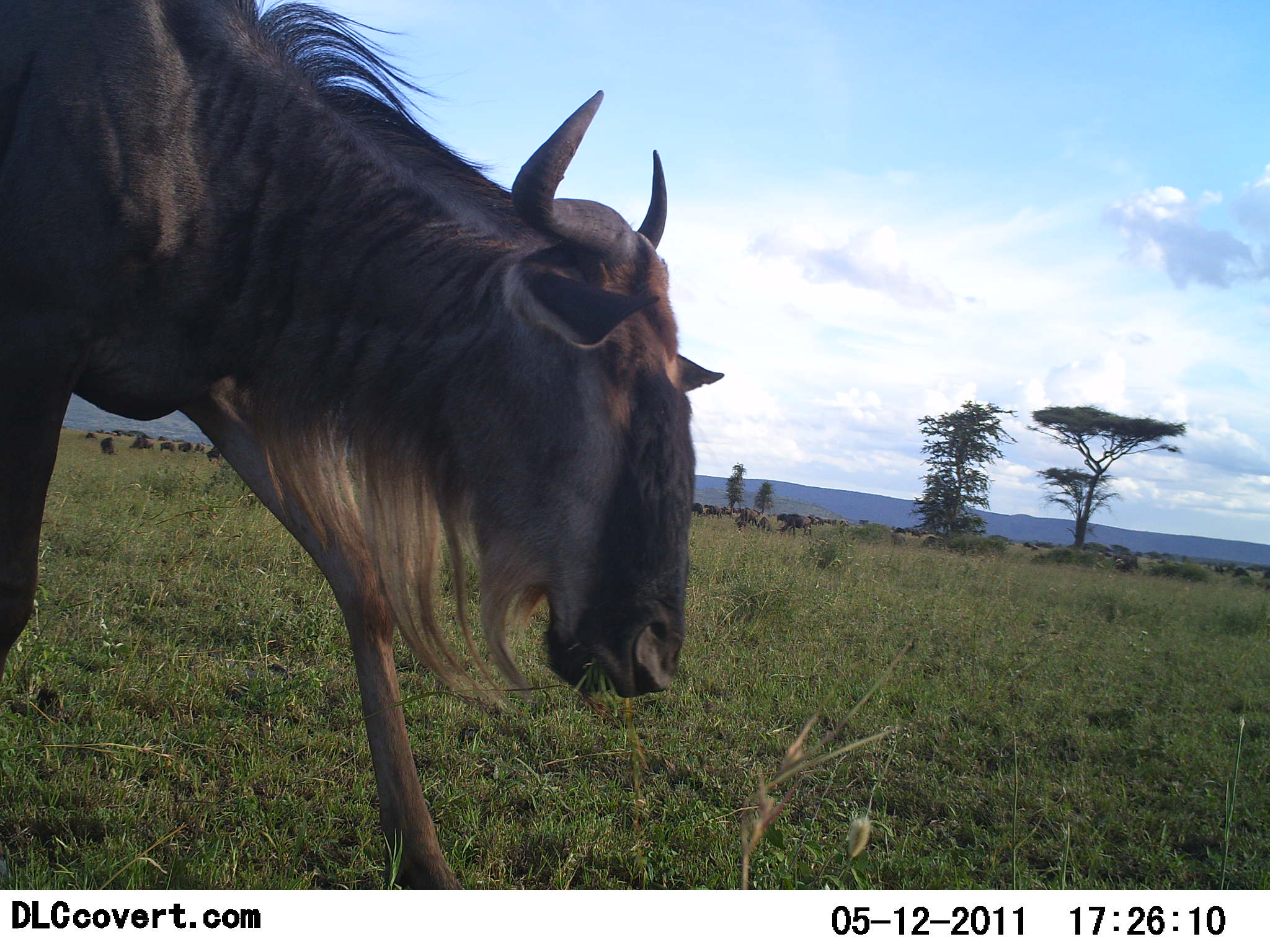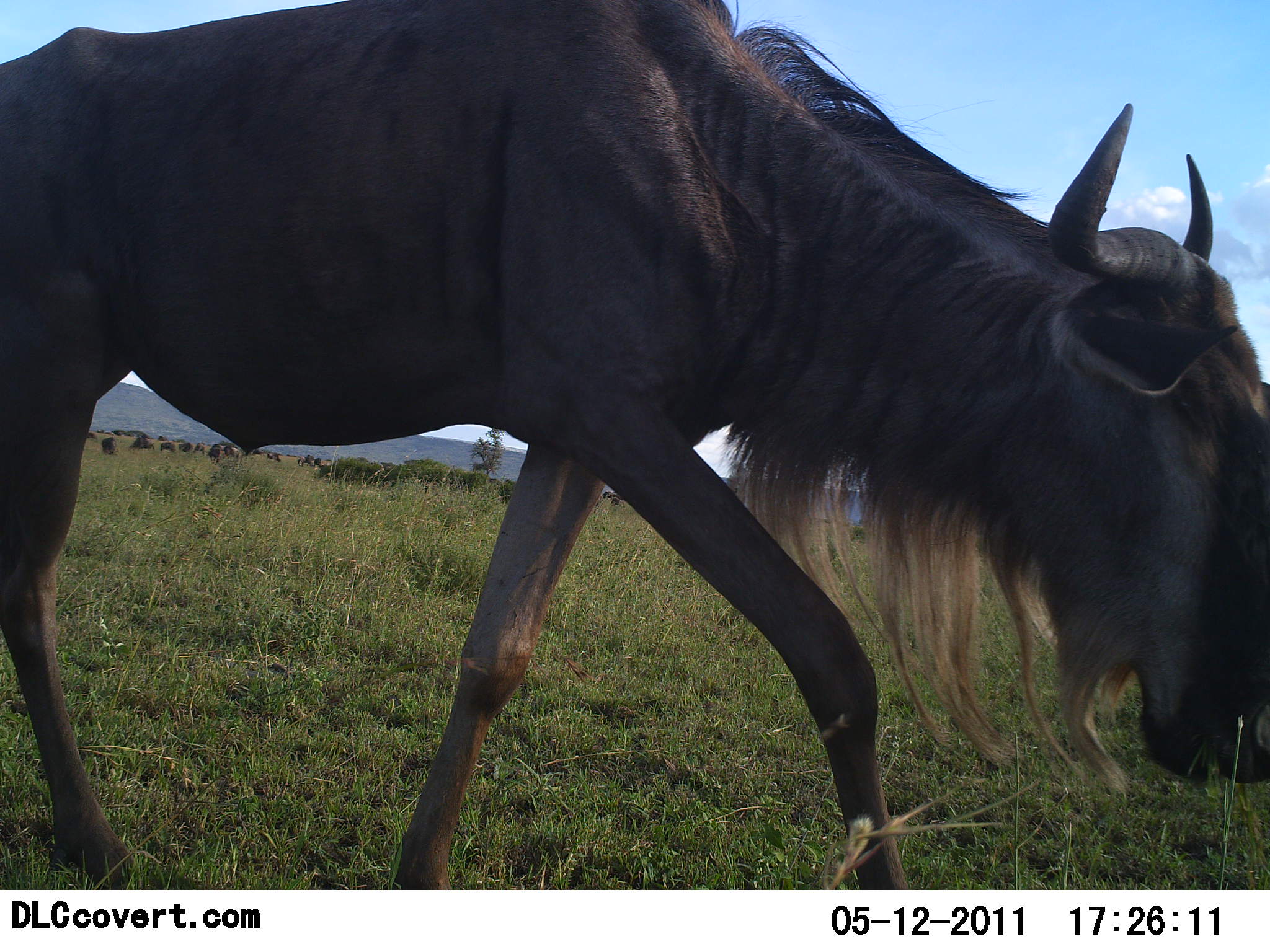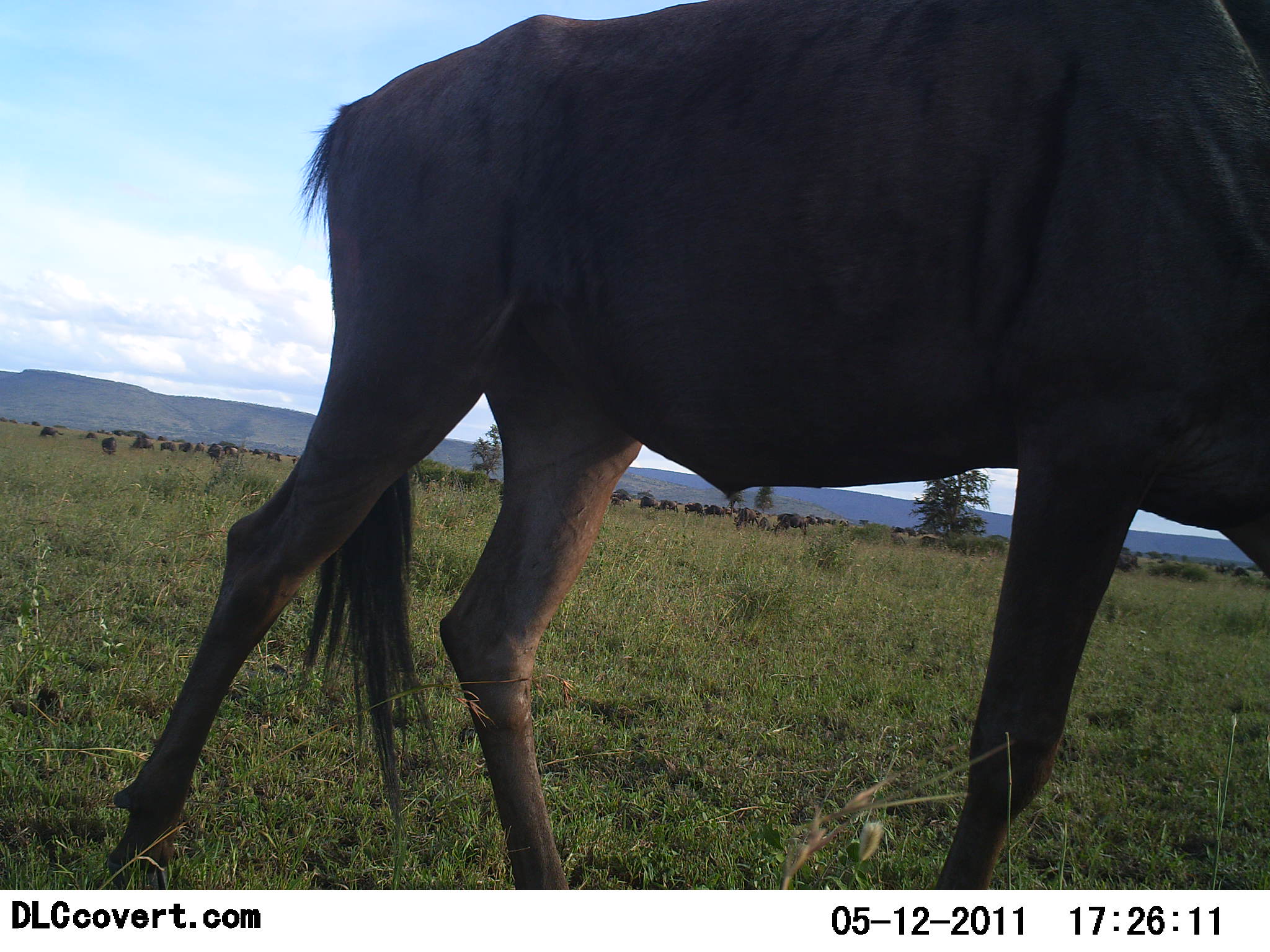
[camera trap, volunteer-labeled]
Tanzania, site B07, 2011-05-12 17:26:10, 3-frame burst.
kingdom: Animalia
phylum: Chordata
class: Mammalia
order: Artiodactyla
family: Bovidae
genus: Connochaetes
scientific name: Connochaetes taurinus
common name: blue wildebeest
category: wildebeest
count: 2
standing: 17%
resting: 0%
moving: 83%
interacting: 0%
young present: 0%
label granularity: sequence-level